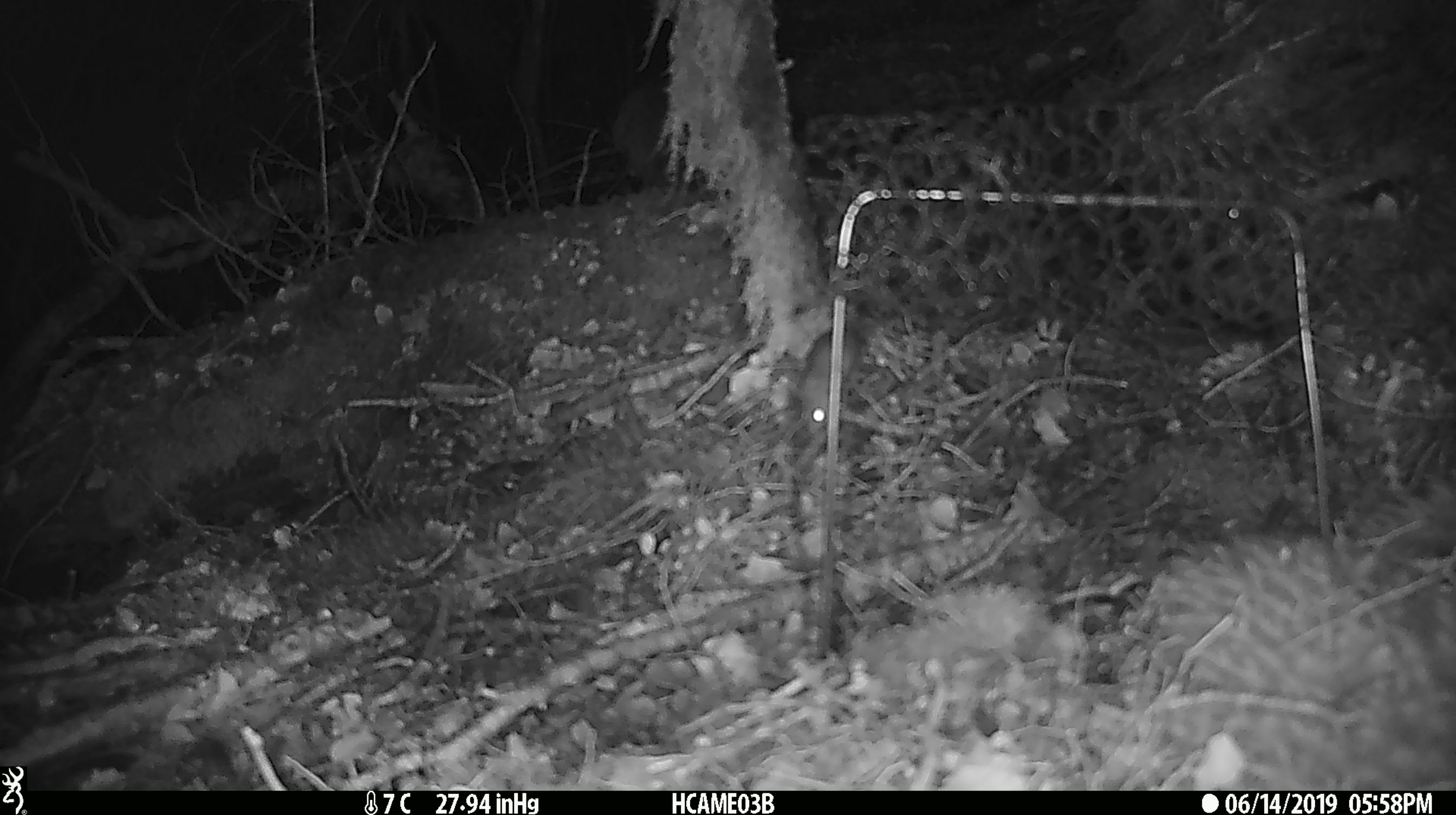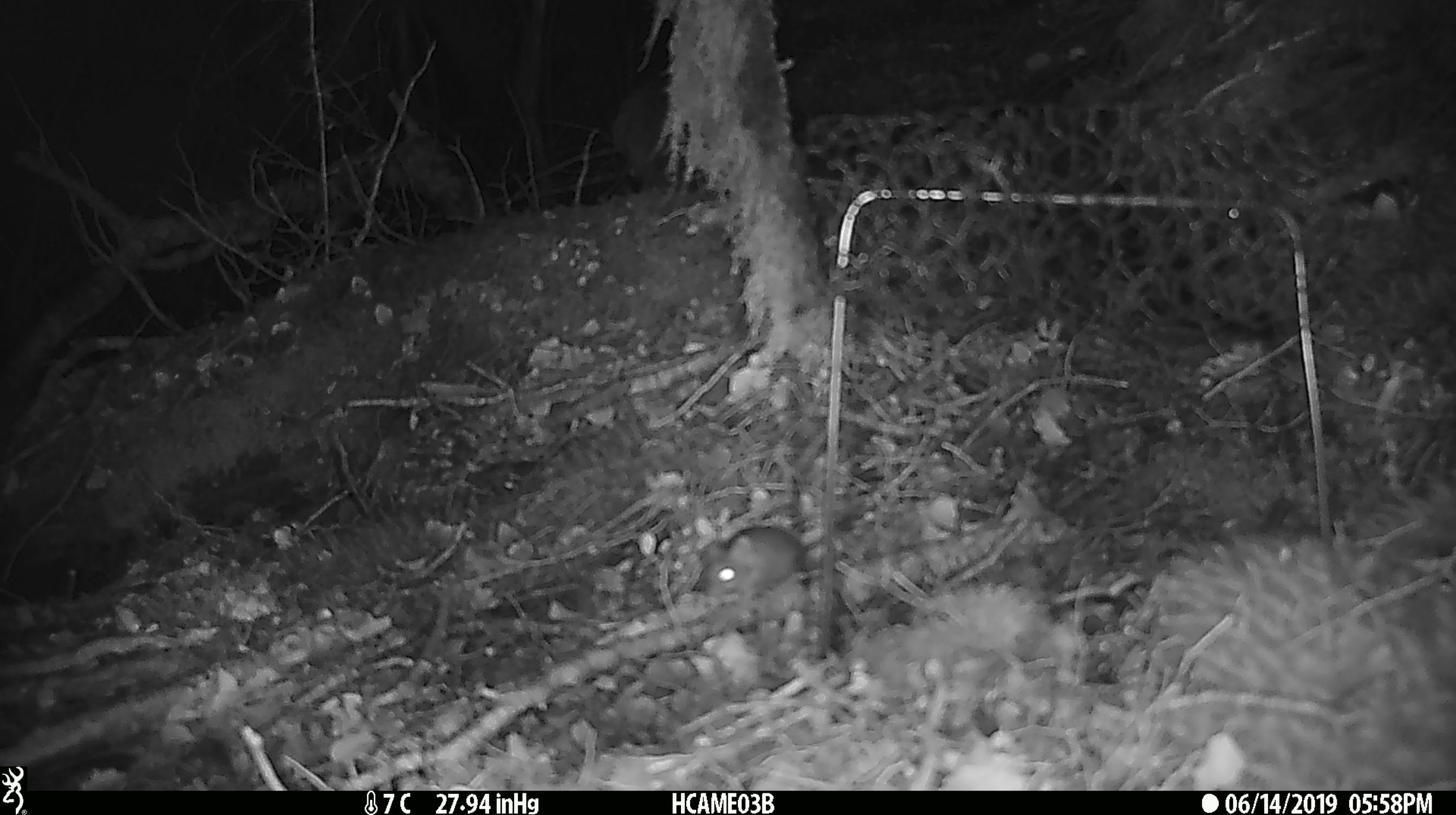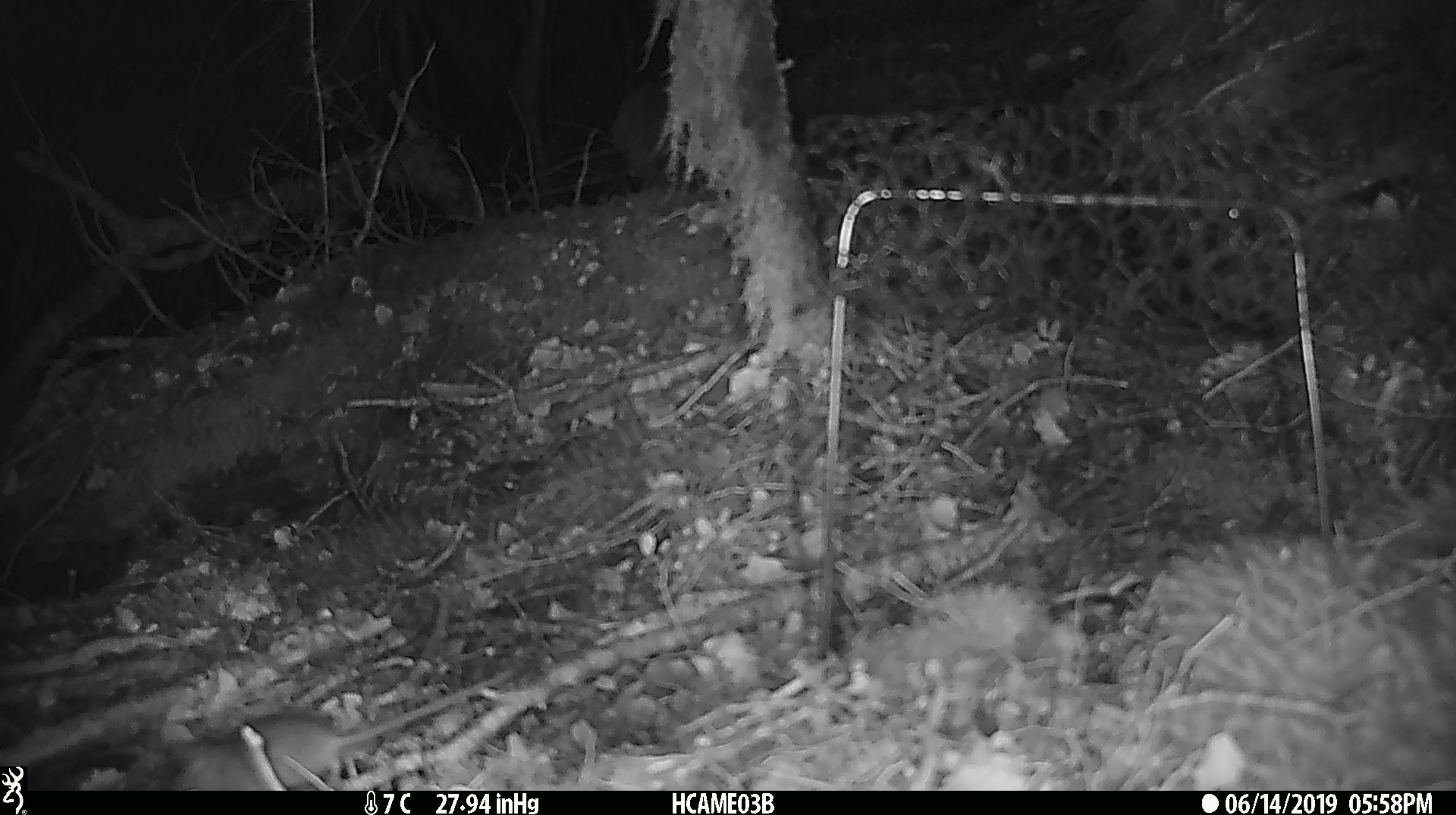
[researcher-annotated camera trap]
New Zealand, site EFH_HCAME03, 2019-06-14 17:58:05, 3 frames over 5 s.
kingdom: Animalia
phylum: Chordata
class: Mammalia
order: Rodentia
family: Muridae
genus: Mus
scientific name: Mus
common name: mouse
Mouse (Mus).